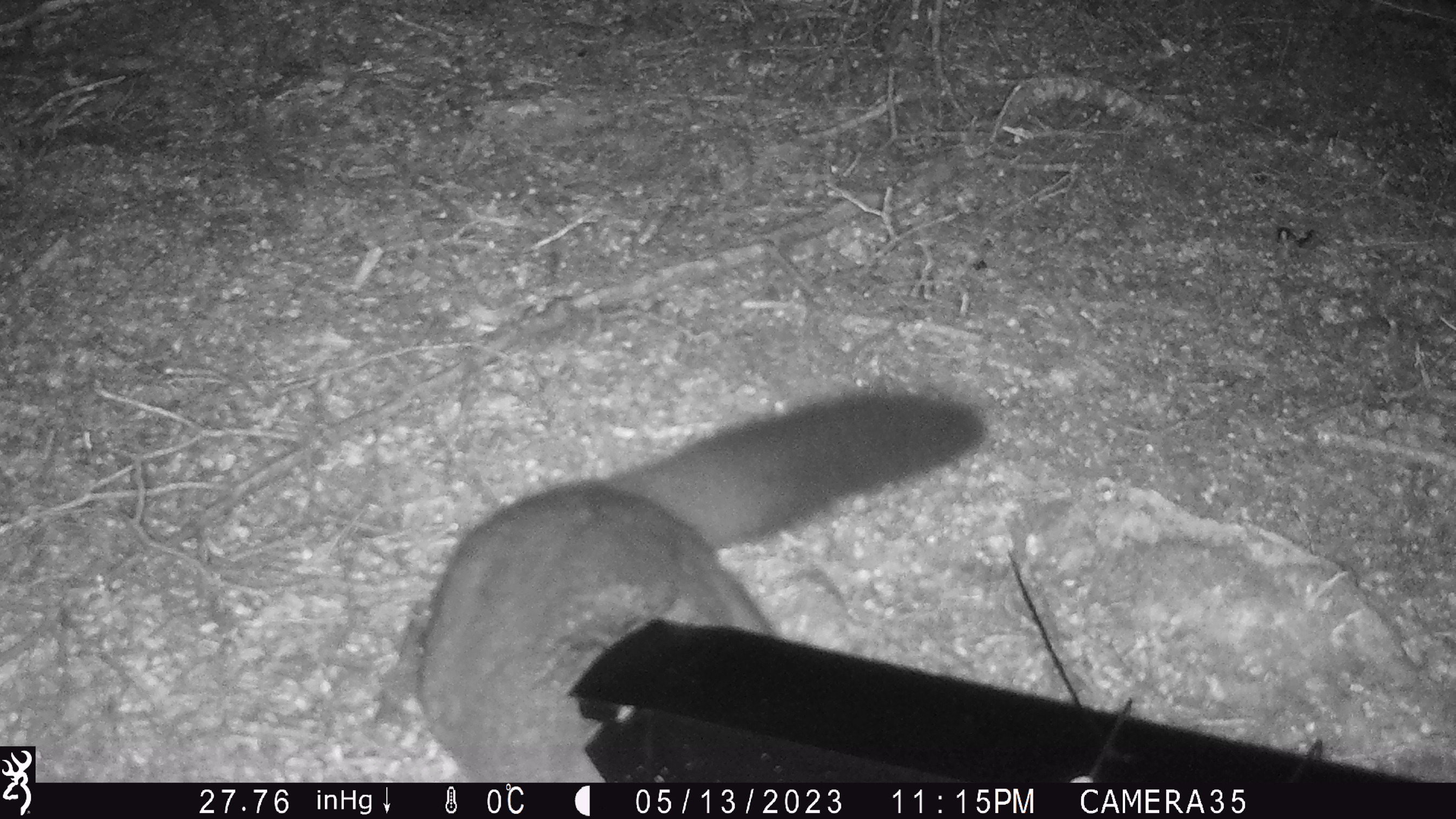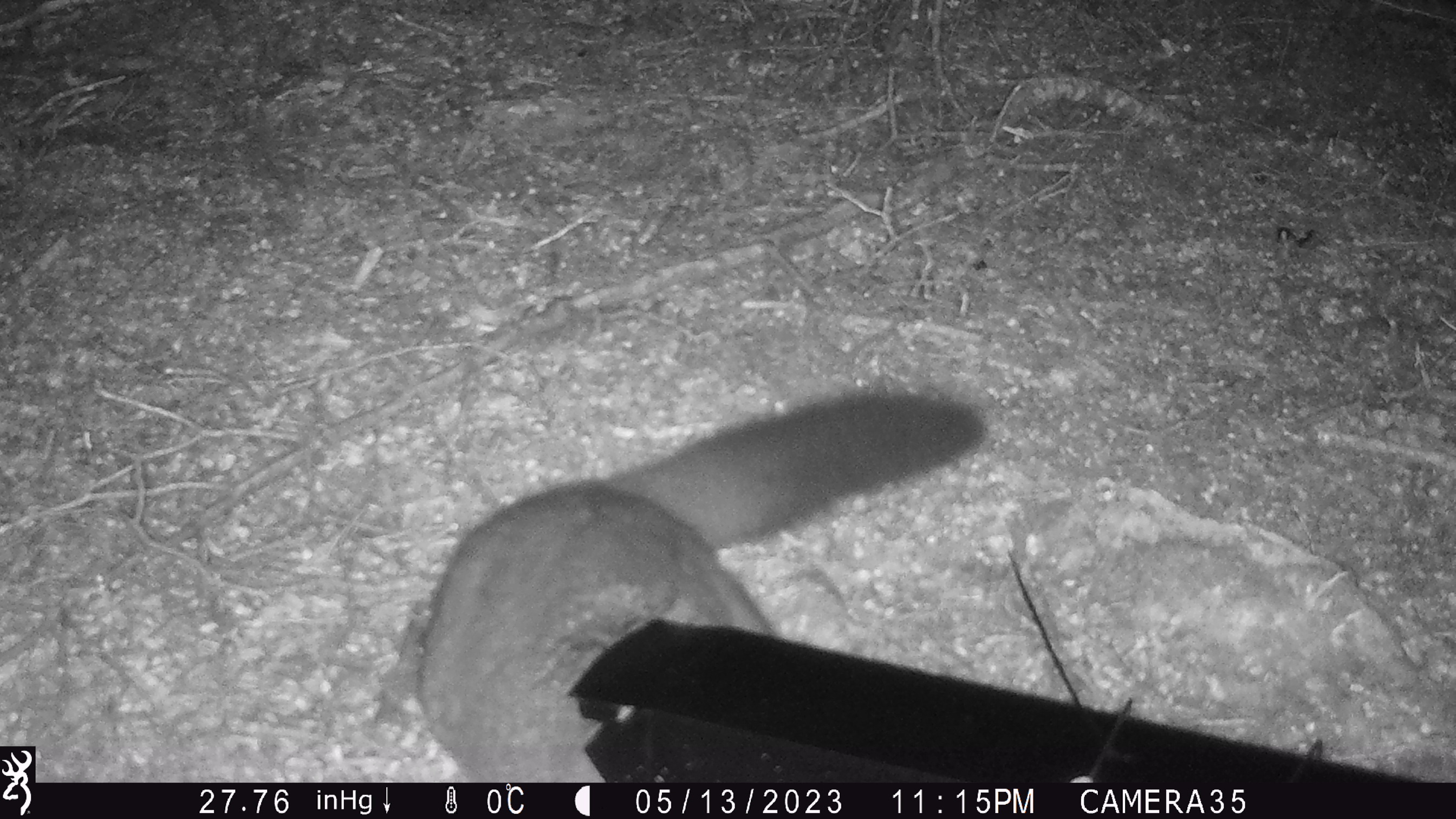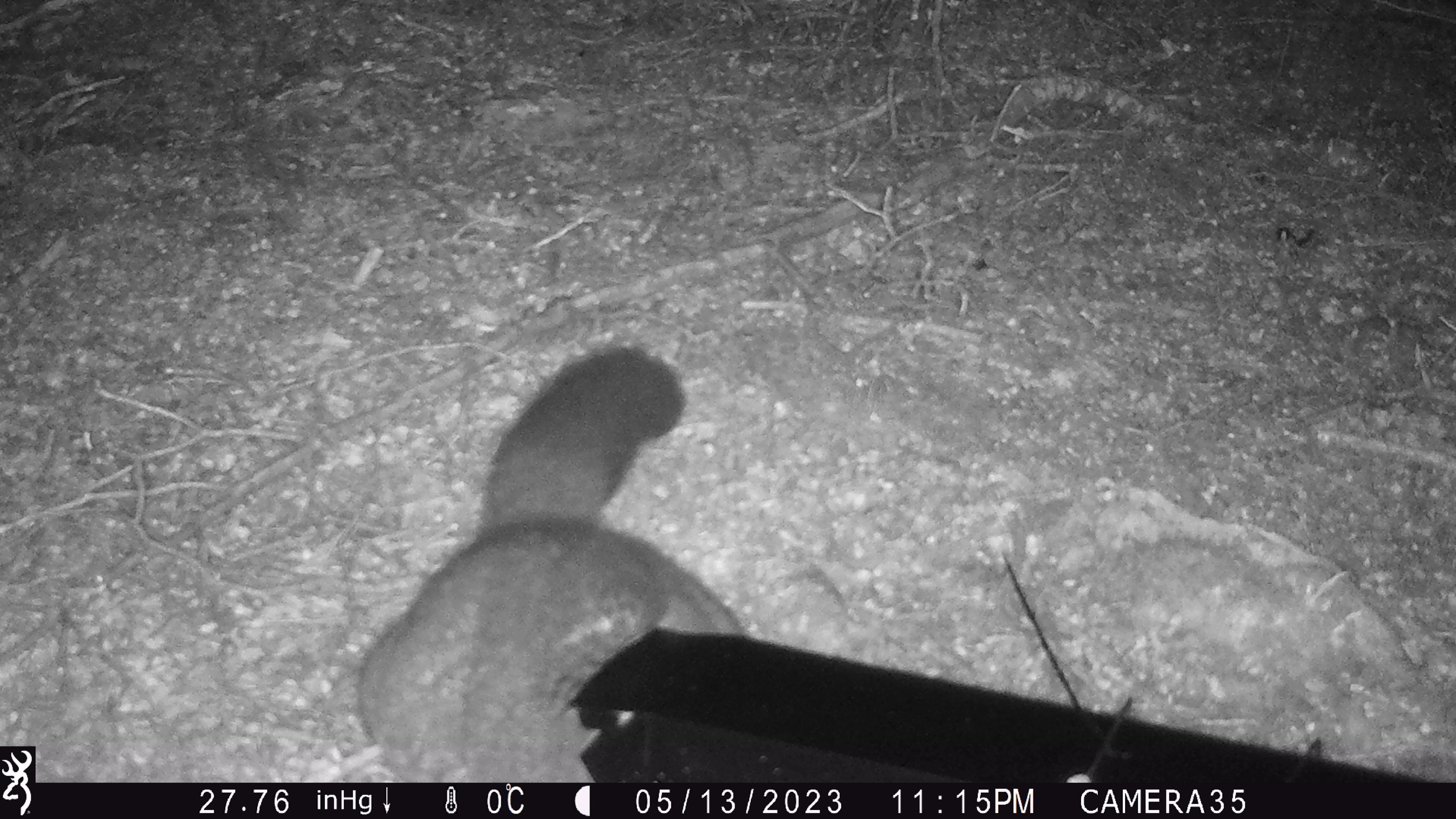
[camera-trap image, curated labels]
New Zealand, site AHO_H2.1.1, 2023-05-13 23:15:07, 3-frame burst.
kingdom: Animalia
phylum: Chordata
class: Mammalia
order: Diprotodontia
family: Phalangeridae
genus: Trichosurus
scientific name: Trichosurus vulpecula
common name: common brushtail possum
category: possum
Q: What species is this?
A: Possum (common brushtail possum) (Trichosurus vulpecula).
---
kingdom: Animalia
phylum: Chordata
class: Mammalia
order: Carnivora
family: Mustelidae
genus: Mustela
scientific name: Mustela erminea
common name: stoat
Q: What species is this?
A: Stoat (Mustela erminea).